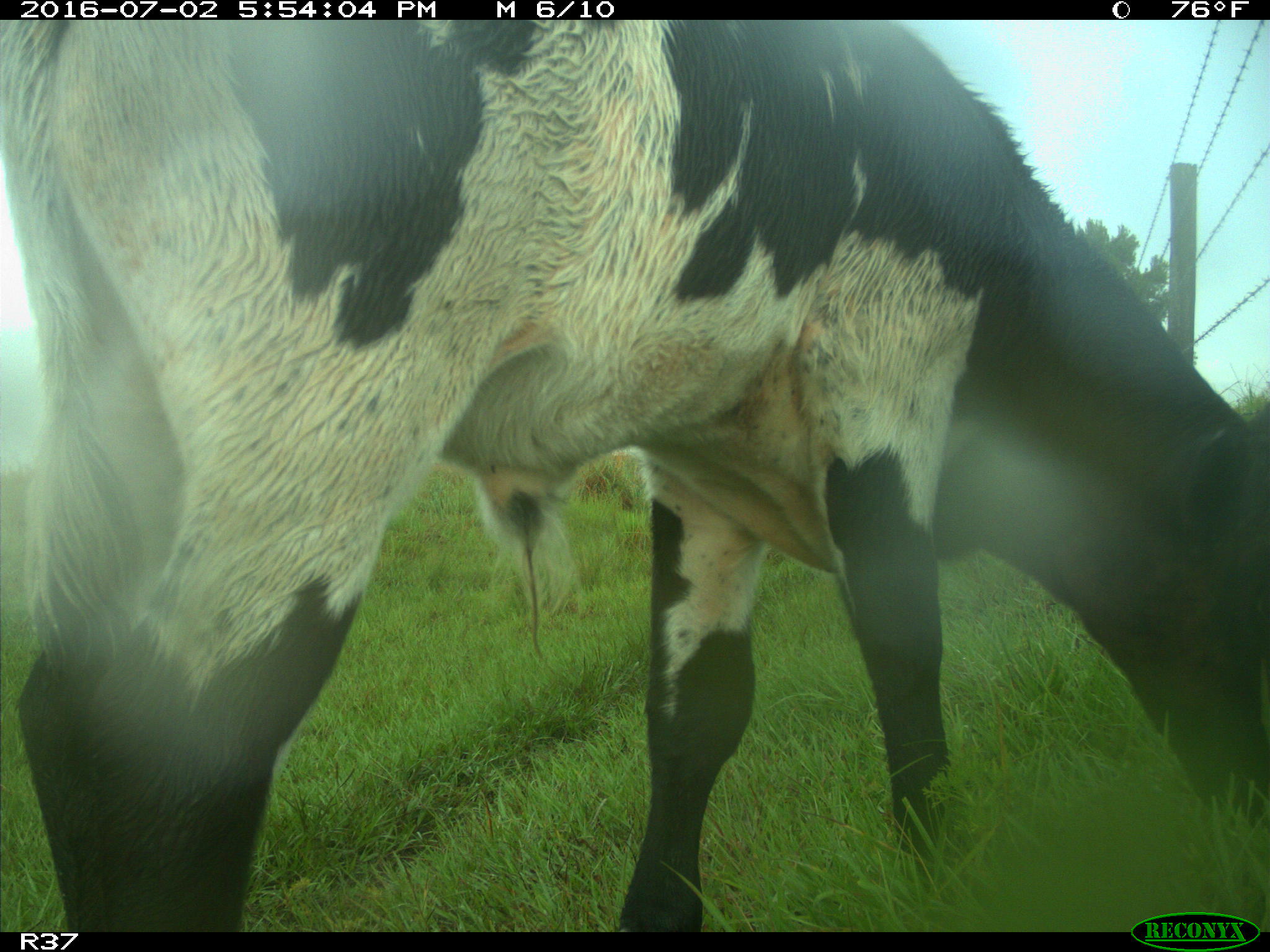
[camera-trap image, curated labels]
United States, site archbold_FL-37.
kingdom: Animalia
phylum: Chordata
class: Mammalia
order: Artiodactyla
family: Bovidae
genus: Bos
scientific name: Bos taurus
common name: domestic cow